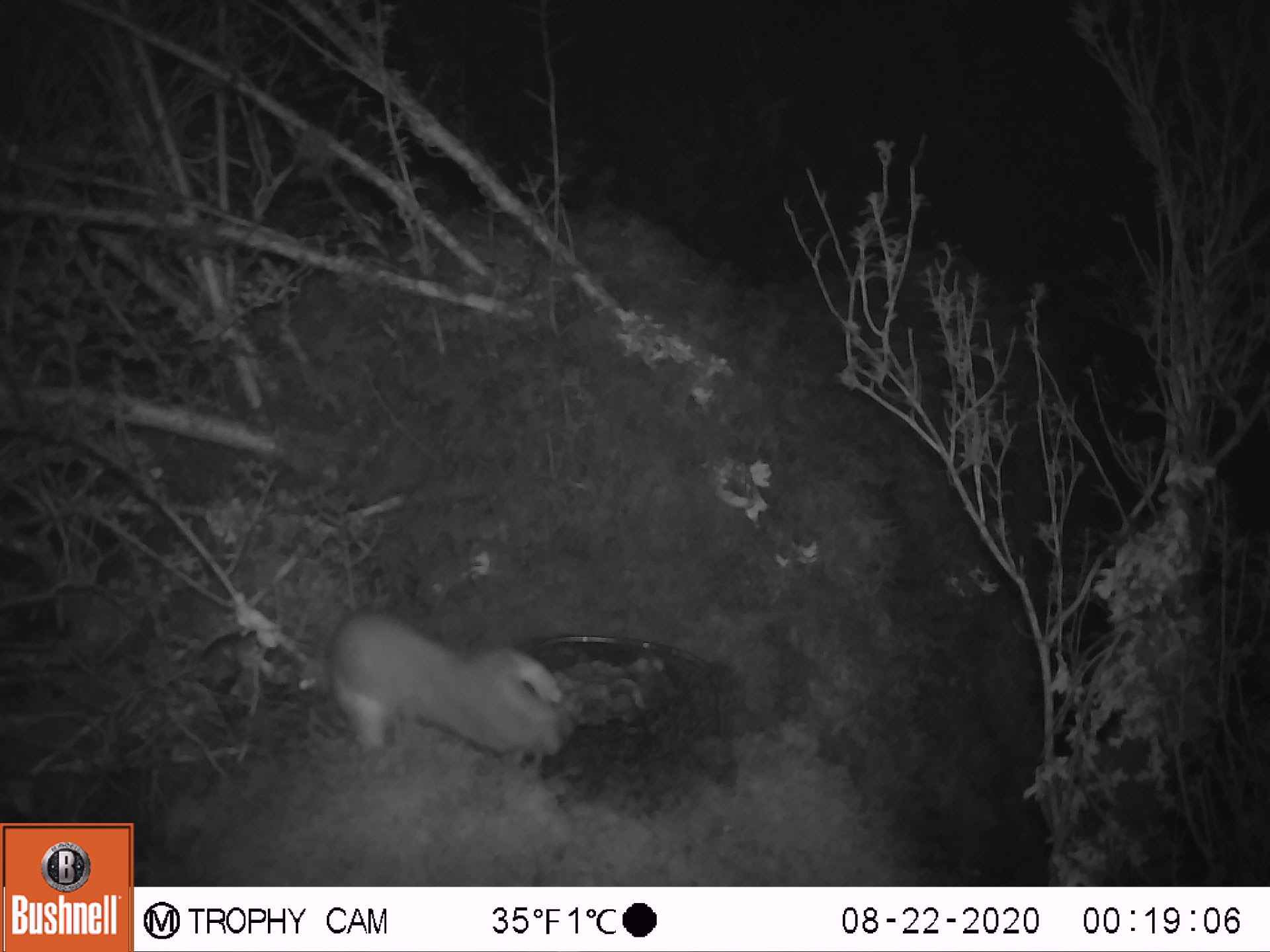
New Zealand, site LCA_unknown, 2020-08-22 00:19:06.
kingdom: Animalia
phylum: Chordata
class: Mammalia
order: Carnivora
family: Mustelidae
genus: Mustela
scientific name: Mustela erminea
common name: stoat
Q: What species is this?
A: Stoat (Mustela erminea).